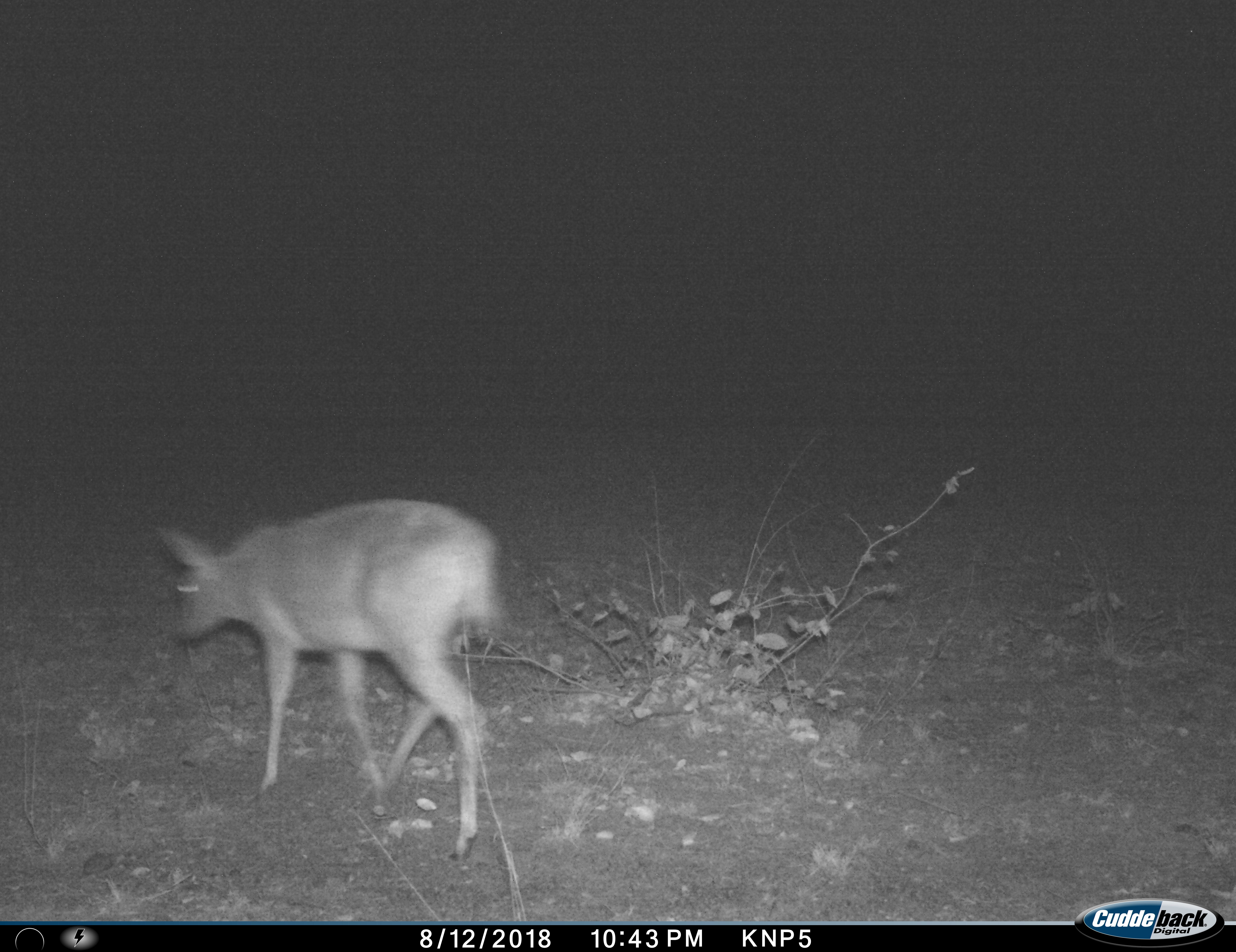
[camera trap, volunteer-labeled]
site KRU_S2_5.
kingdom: Animalia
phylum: Chordata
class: Mammalia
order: Artiodactyla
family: Bovidae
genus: Redunca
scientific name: Redunca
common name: reedbuck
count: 1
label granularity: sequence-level